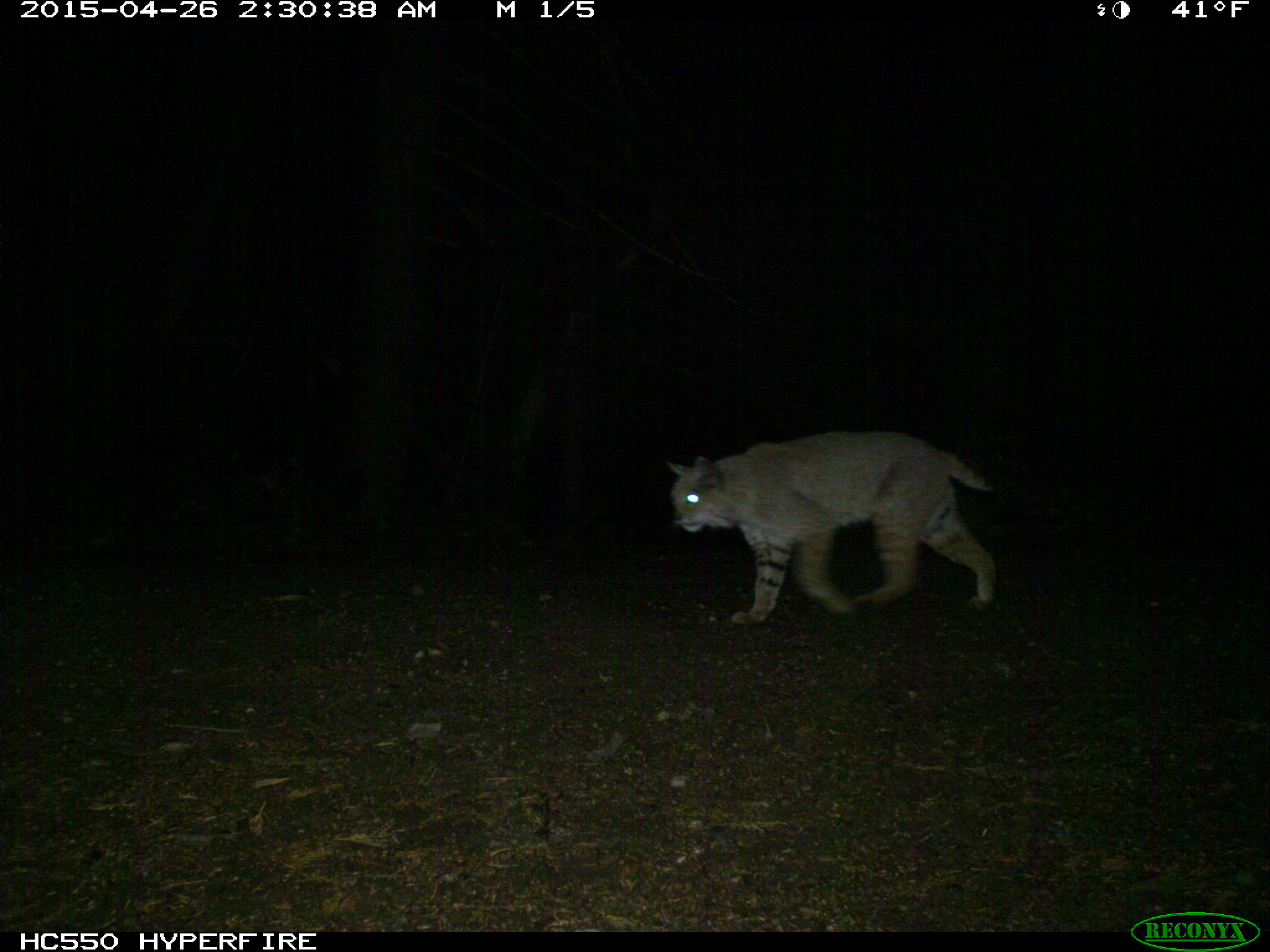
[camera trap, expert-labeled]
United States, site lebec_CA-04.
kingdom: Animalia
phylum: Chordata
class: Mammalia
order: Carnivora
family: Felidae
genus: Lynx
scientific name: Lynx rufus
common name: bobcat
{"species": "Lynx rufus (bobcat)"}